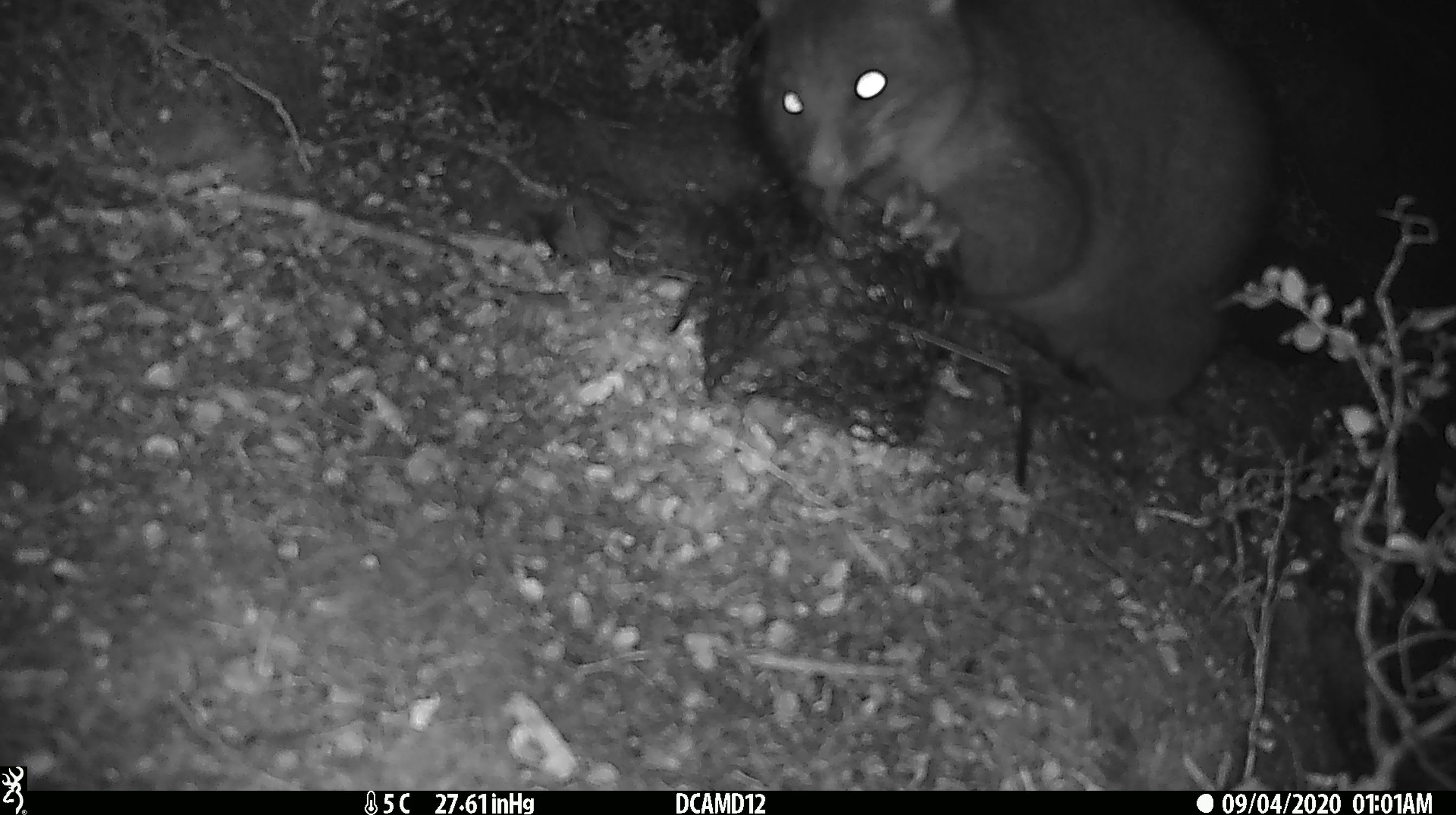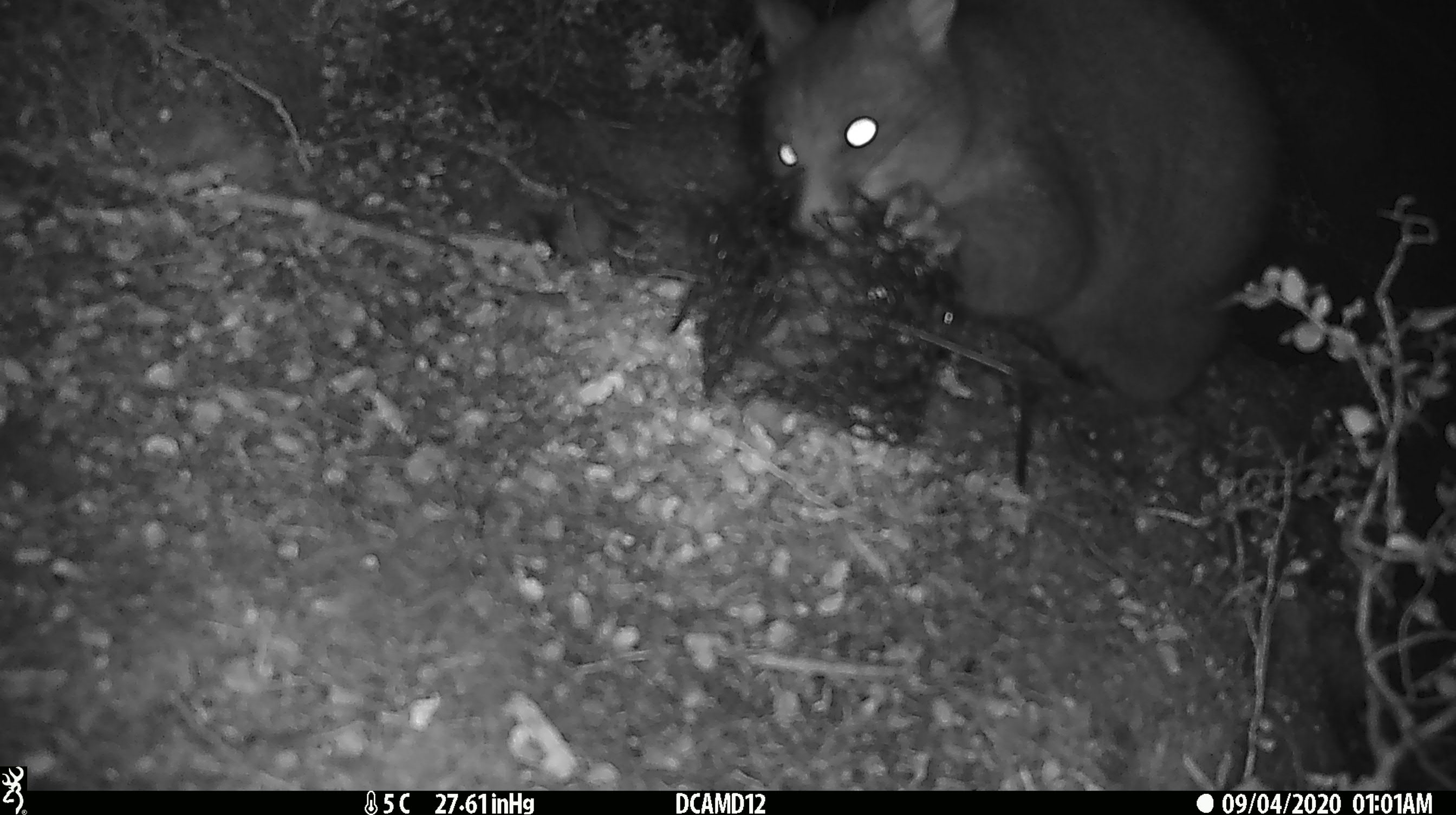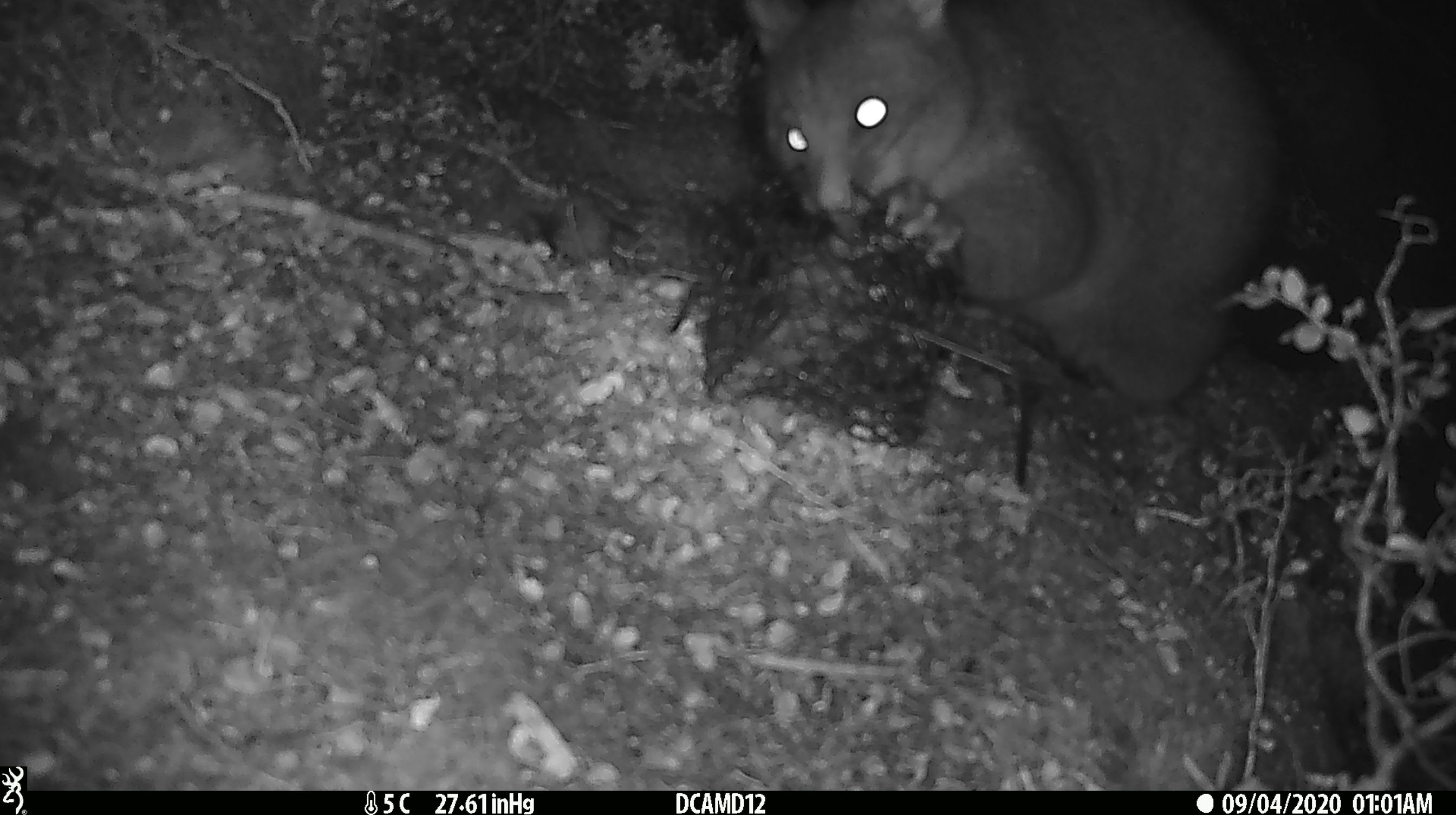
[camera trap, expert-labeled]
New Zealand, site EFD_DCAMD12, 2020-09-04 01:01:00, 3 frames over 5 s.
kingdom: Animalia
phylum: Chordata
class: Mammalia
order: Diprotodontia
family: Phalangeridae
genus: Trichosurus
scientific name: Trichosurus vulpecula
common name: common brushtail possum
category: possum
Possum (common brushtail possum) (Trichosurus vulpecula).